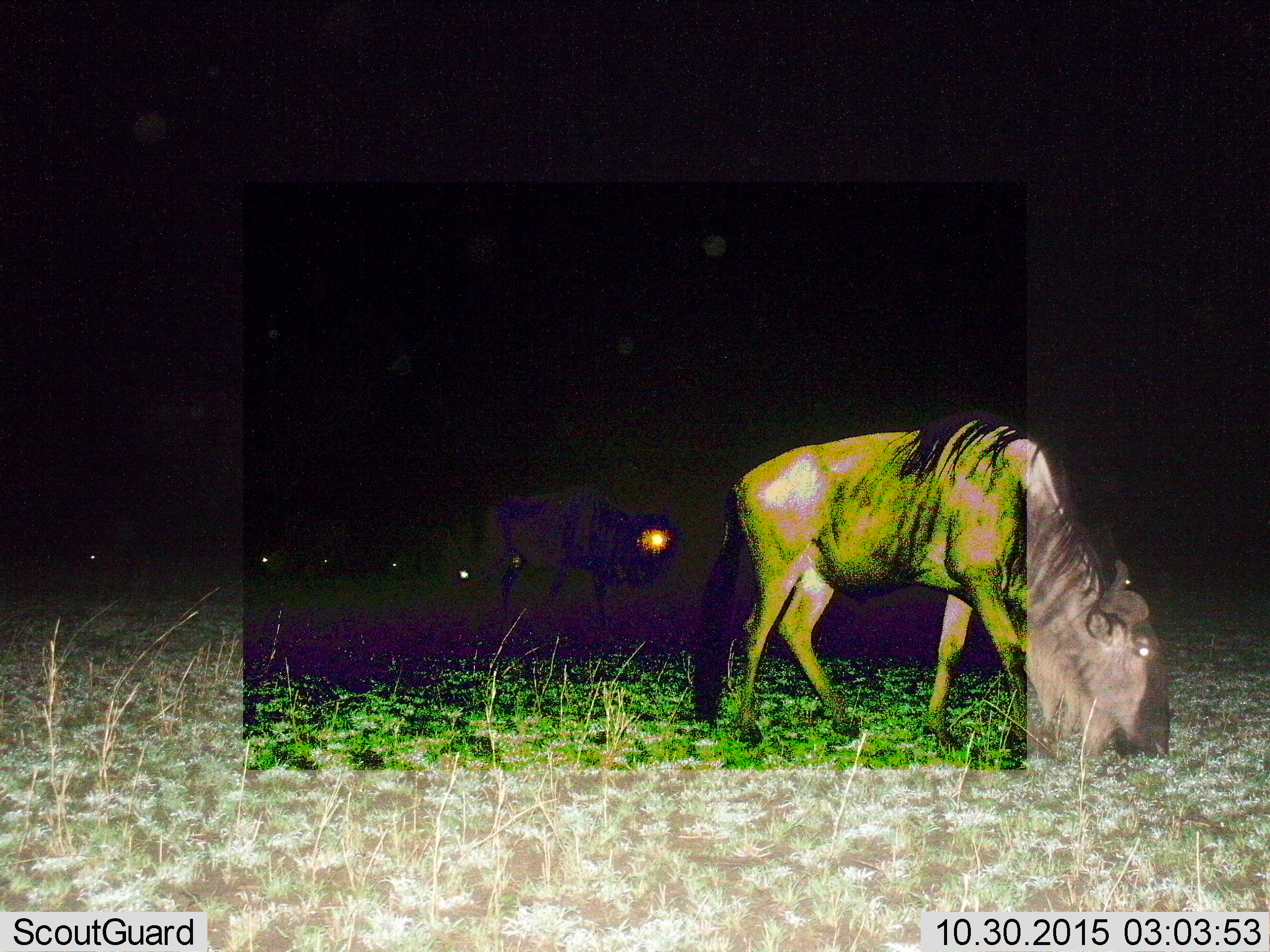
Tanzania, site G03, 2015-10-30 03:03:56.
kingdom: Animalia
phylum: Chordata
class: Mammalia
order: Artiodactyla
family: Bovidae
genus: Connochaetes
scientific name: Connochaetes taurinus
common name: blue wildebeest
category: wildebeest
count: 3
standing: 36%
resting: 7%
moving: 0%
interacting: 0%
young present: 0%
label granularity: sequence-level